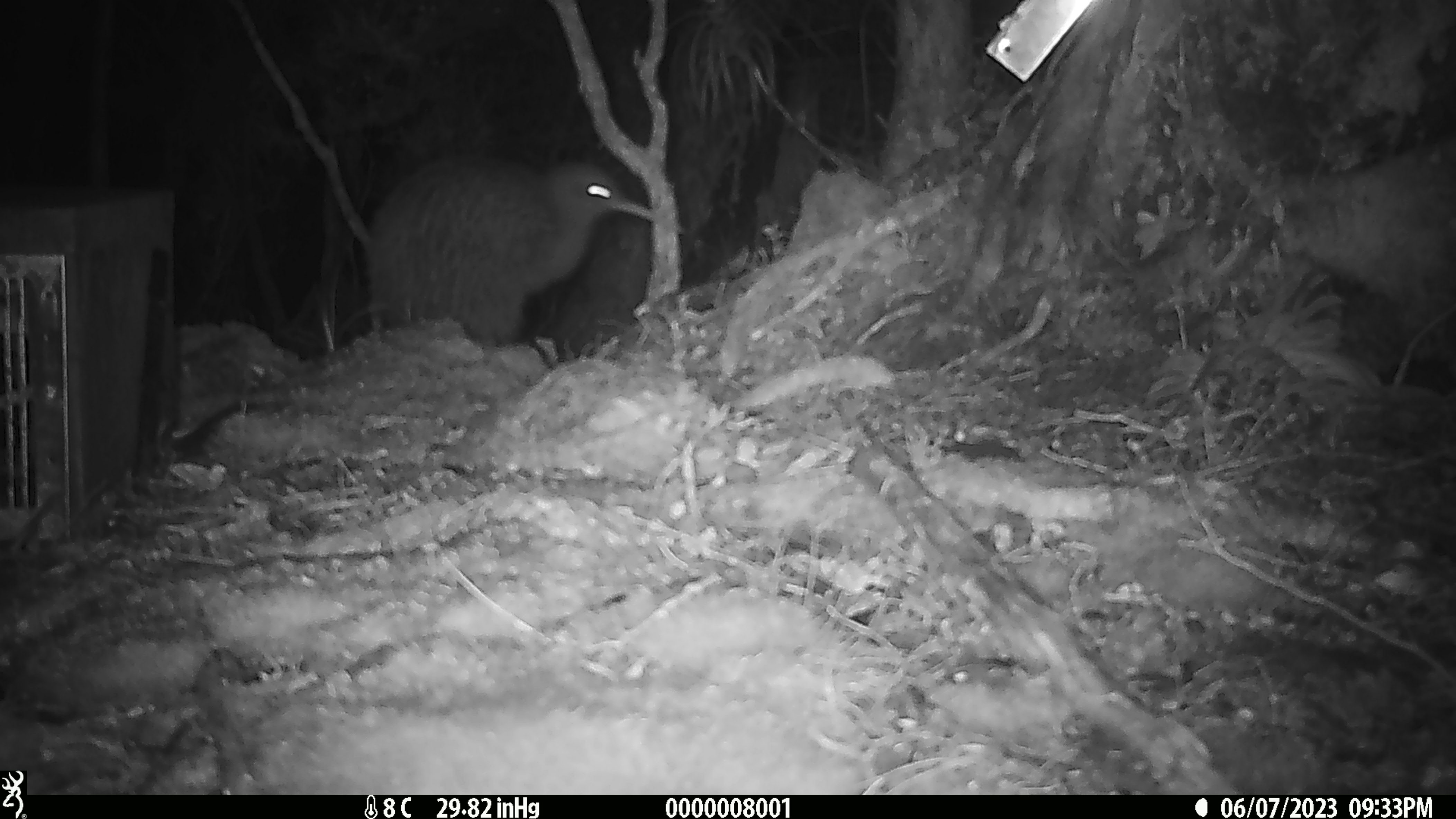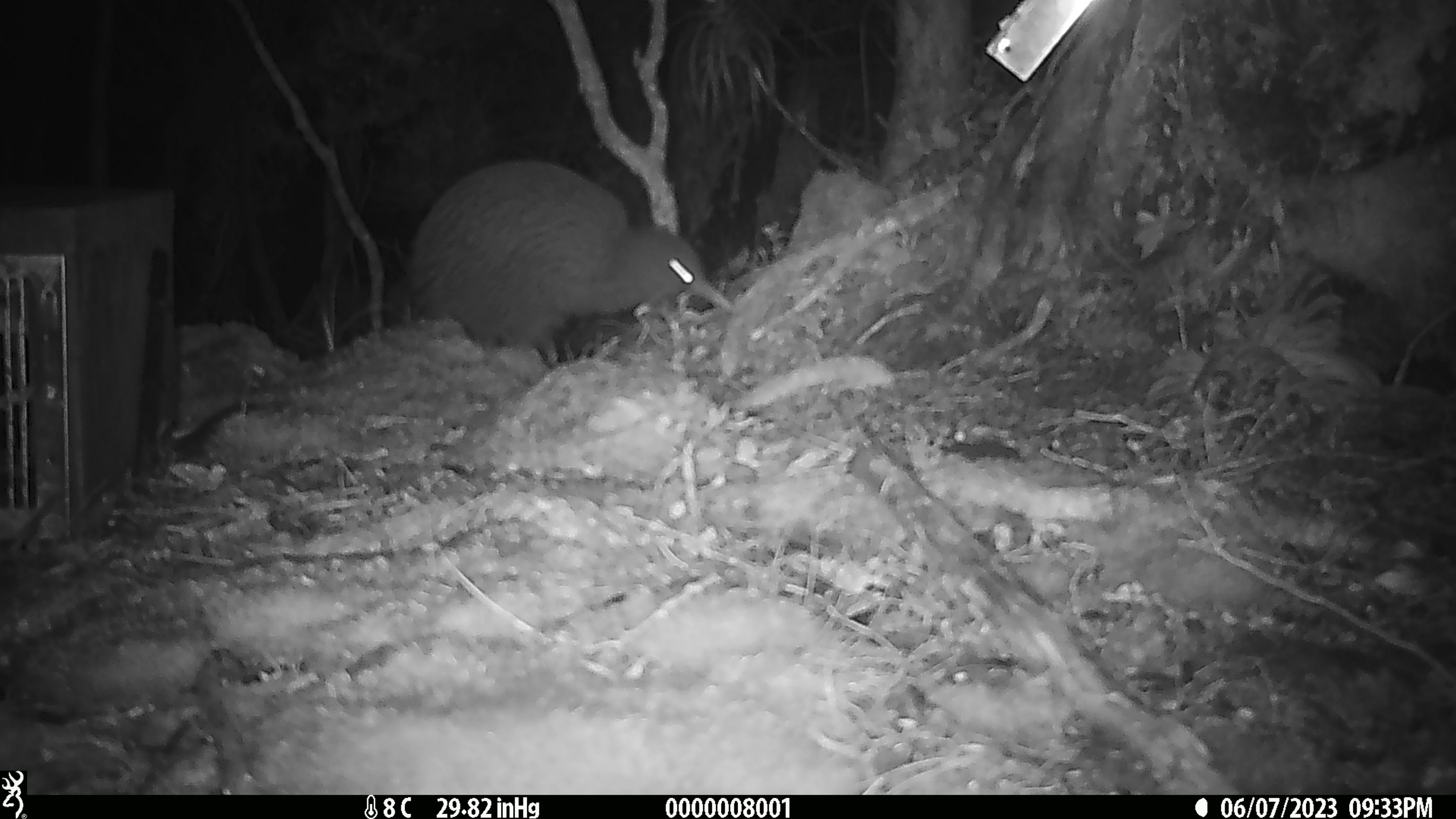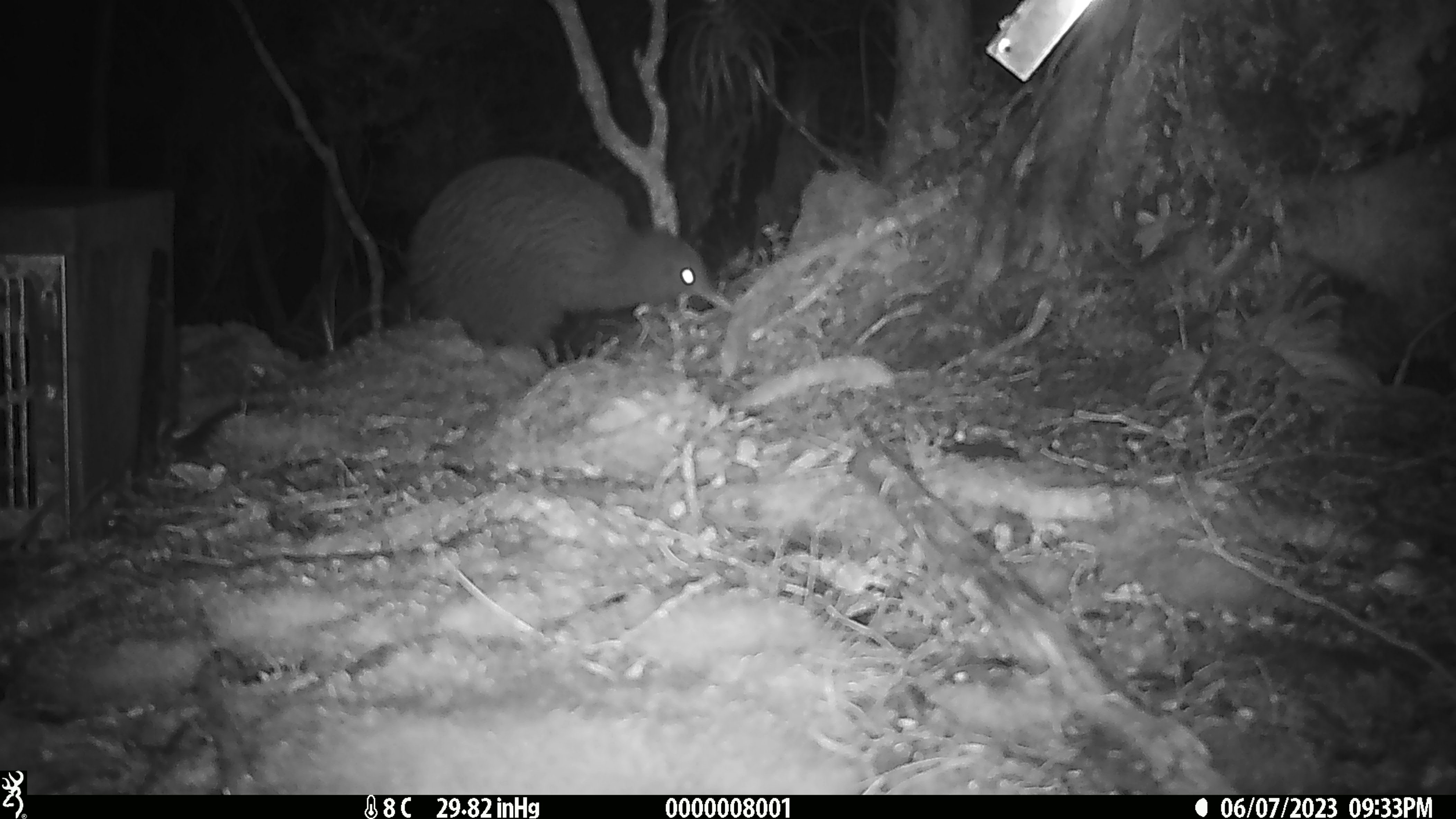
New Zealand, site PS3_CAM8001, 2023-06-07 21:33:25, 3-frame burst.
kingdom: Animalia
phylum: Chordata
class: Aves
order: Apterygiformes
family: Apterygidae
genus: Apteryx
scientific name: Apteryx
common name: kiwi